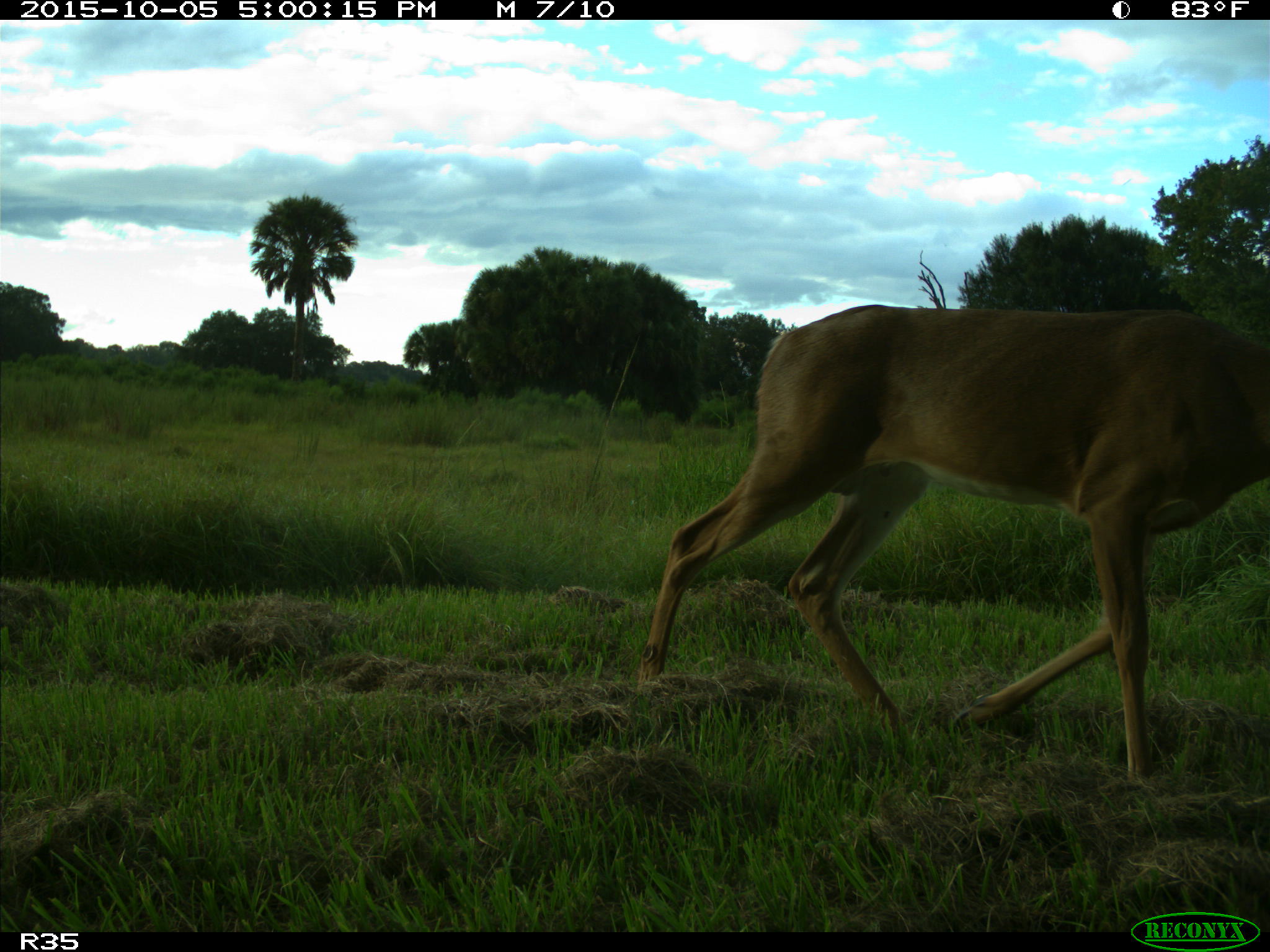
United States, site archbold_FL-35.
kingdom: Animalia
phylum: Chordata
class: Mammalia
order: Artiodactyla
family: Cervidae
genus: Odocoileus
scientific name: Odocoileus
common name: deer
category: unidentified deer